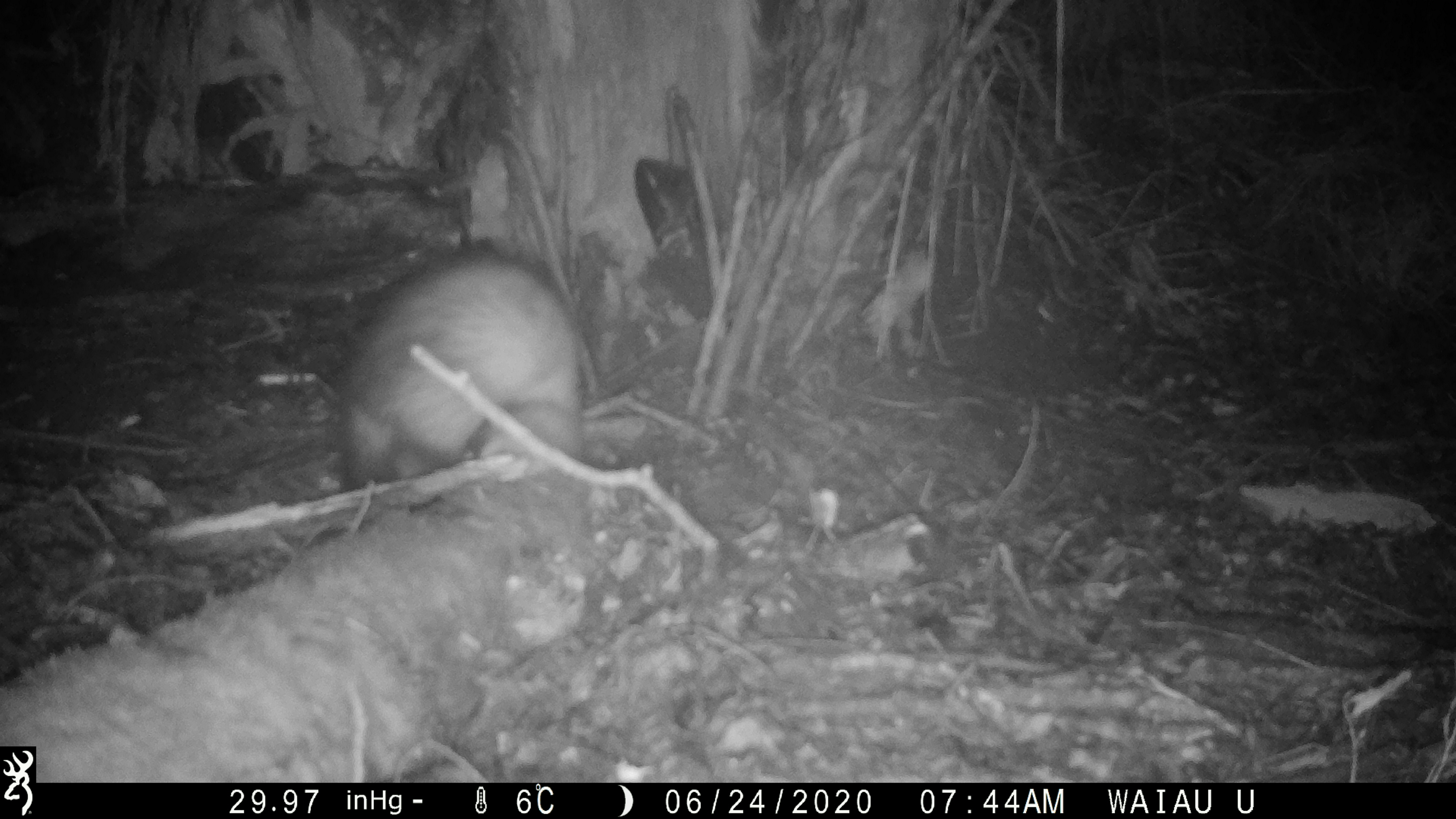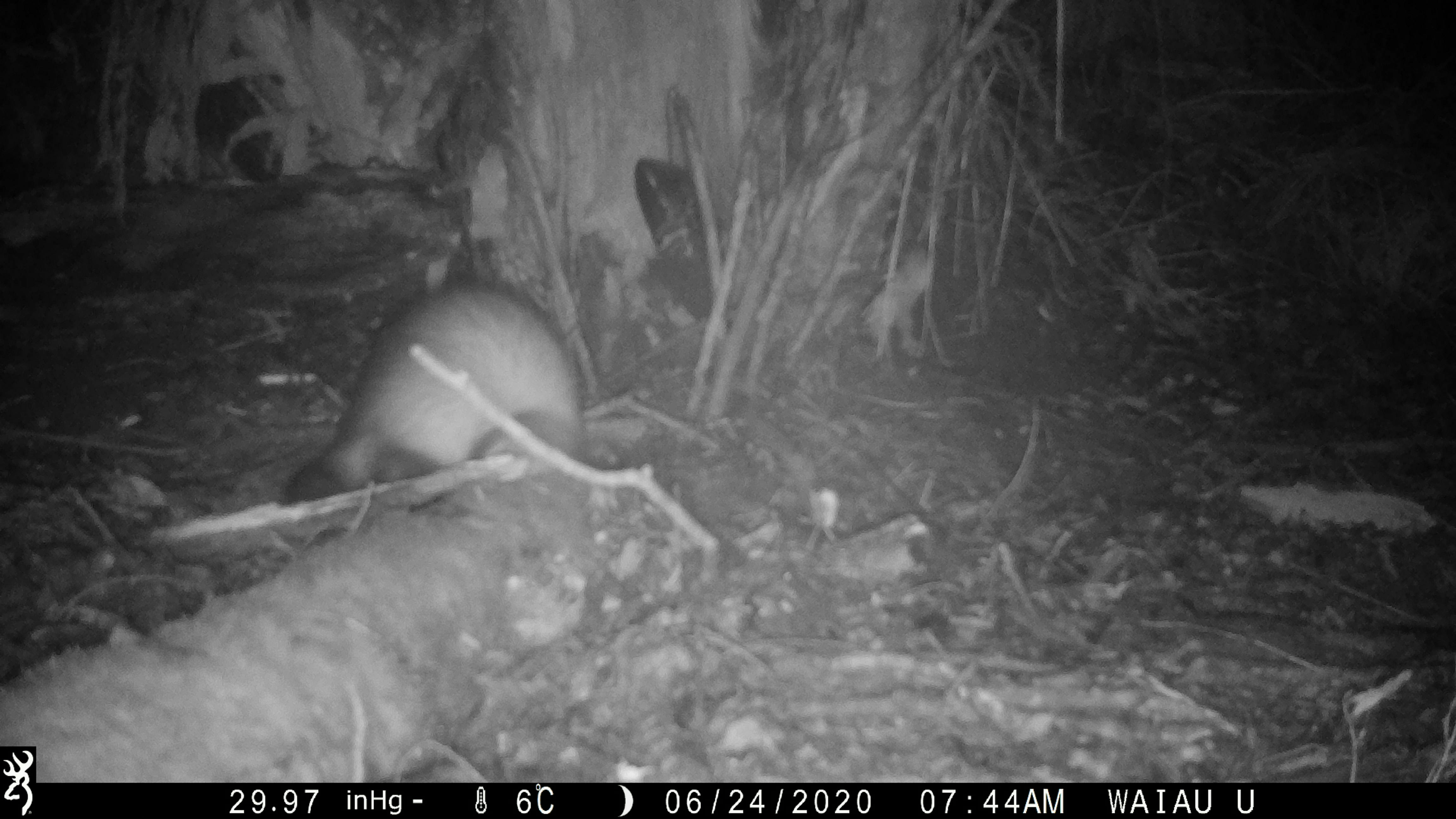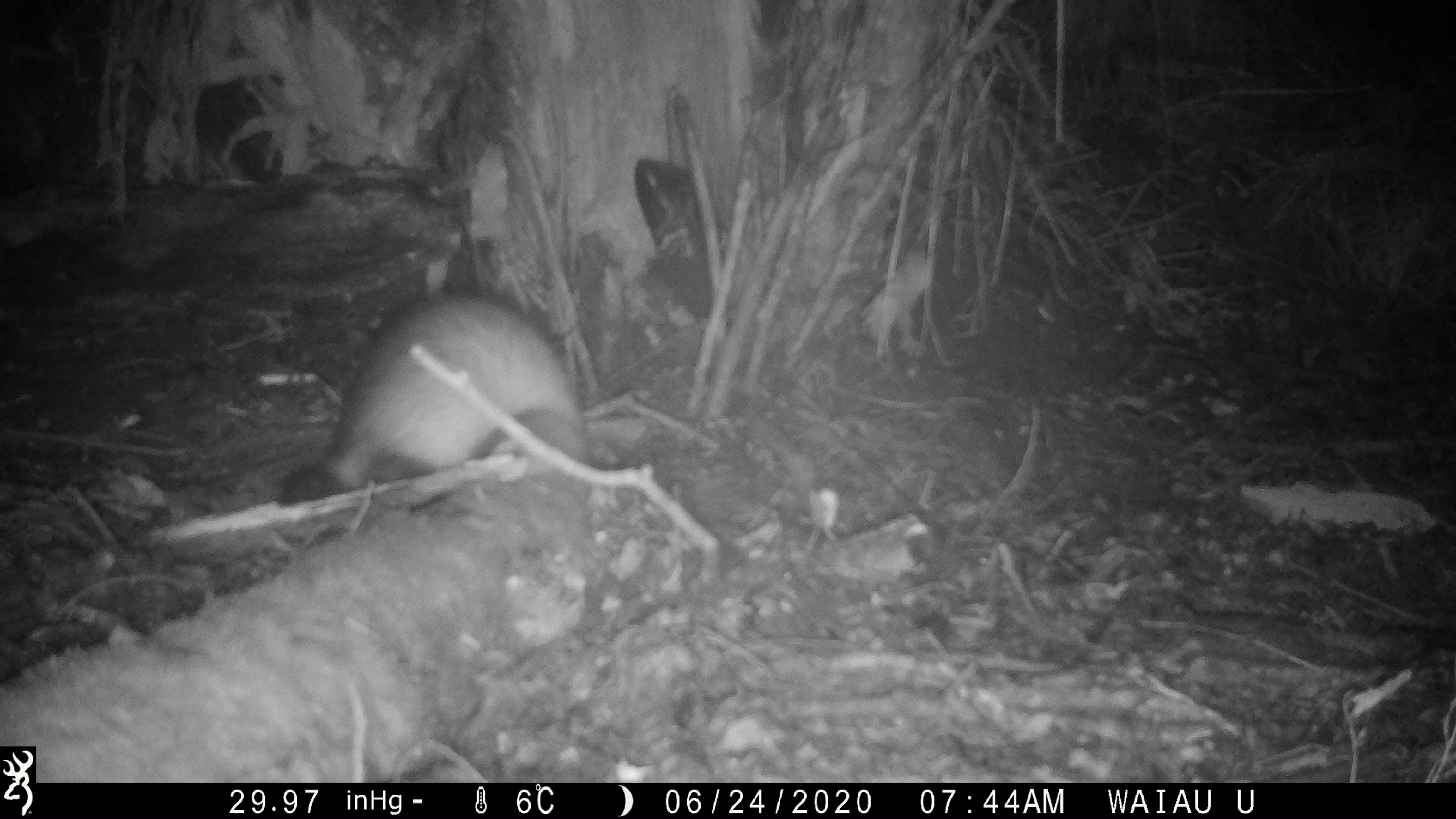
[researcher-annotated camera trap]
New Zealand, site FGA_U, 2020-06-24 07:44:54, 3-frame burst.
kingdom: Animalia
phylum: Chordata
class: Mammalia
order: Carnivora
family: Mustelidae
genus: Mustela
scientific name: Mustela furo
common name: ferret